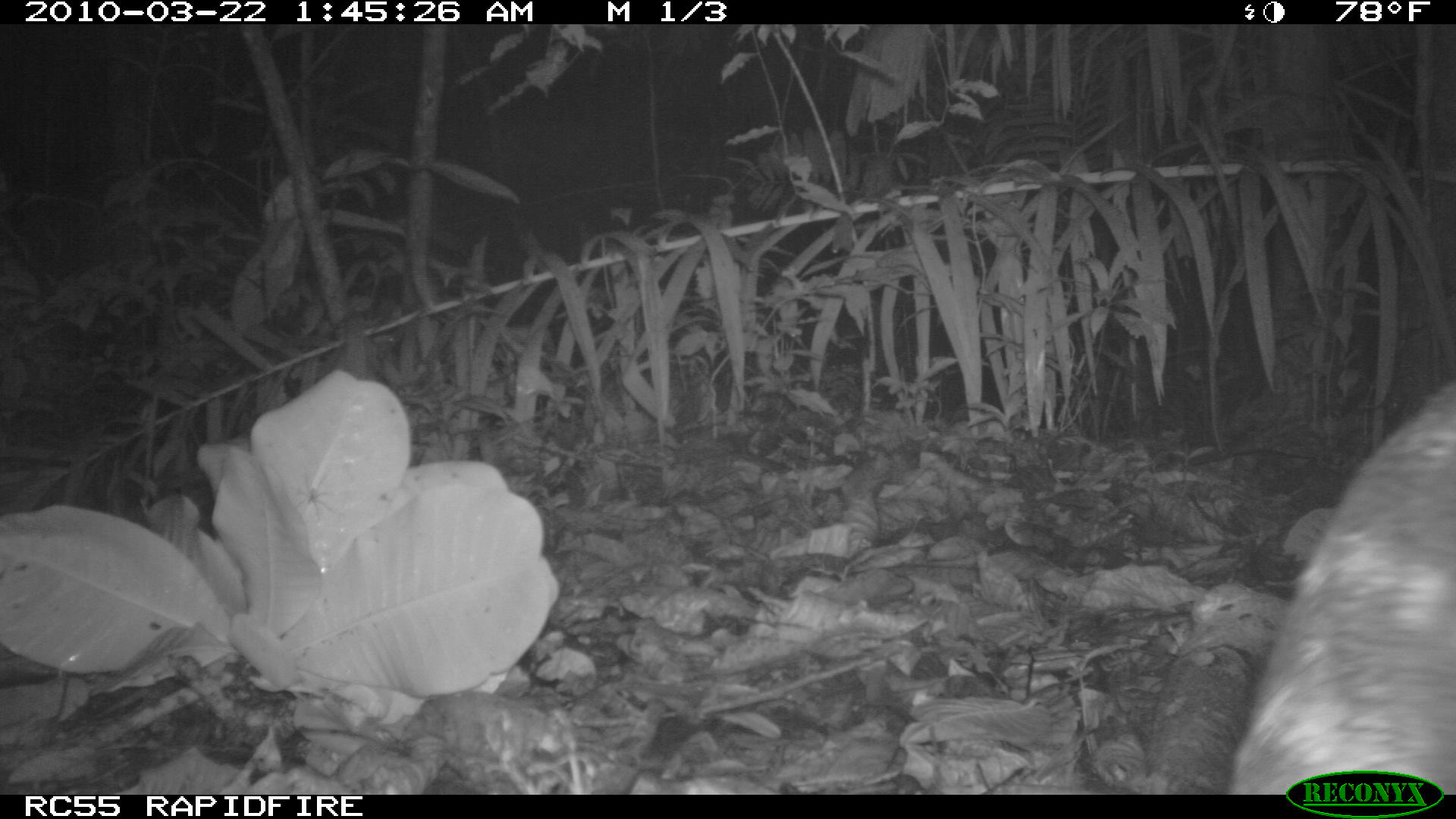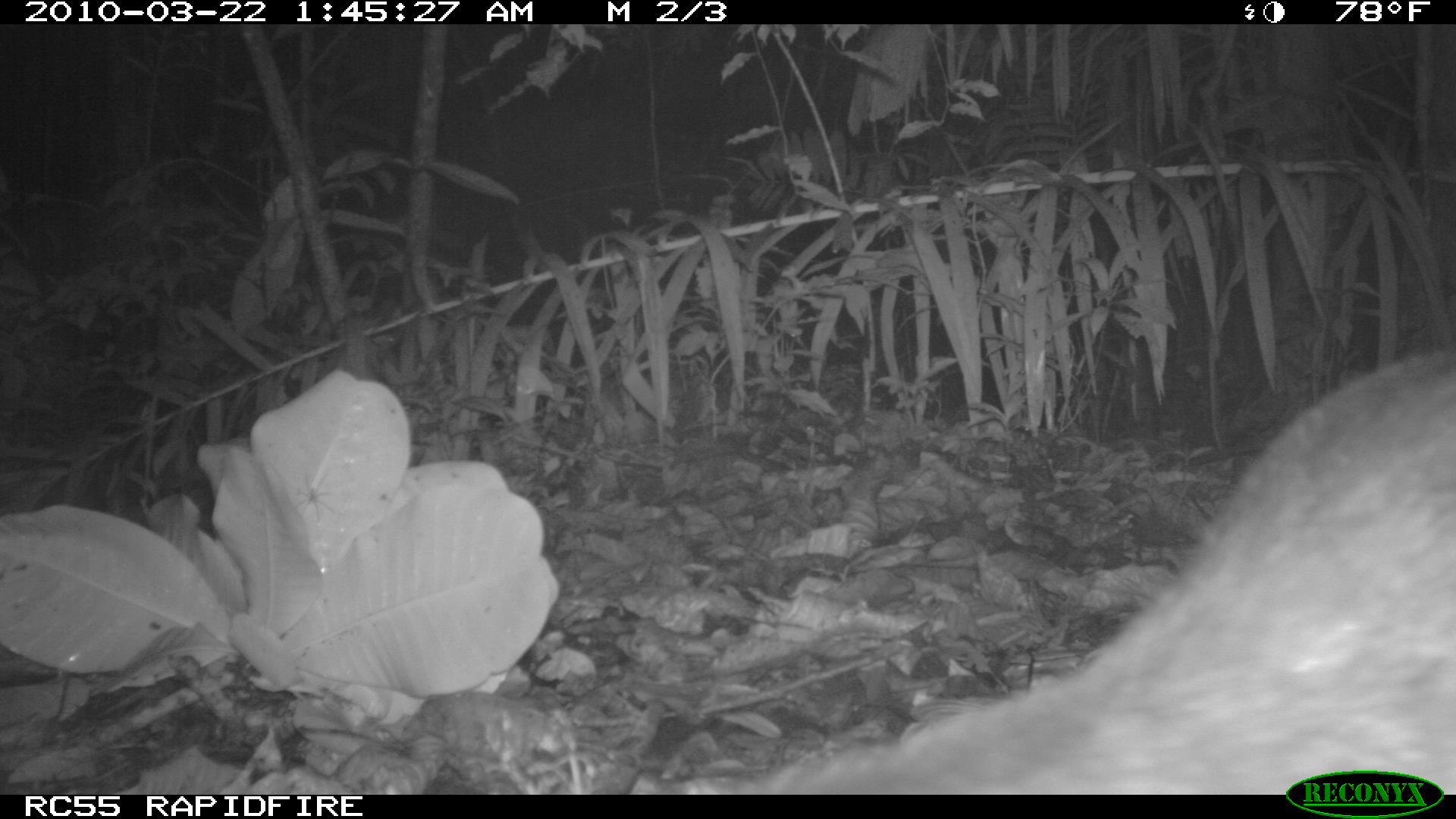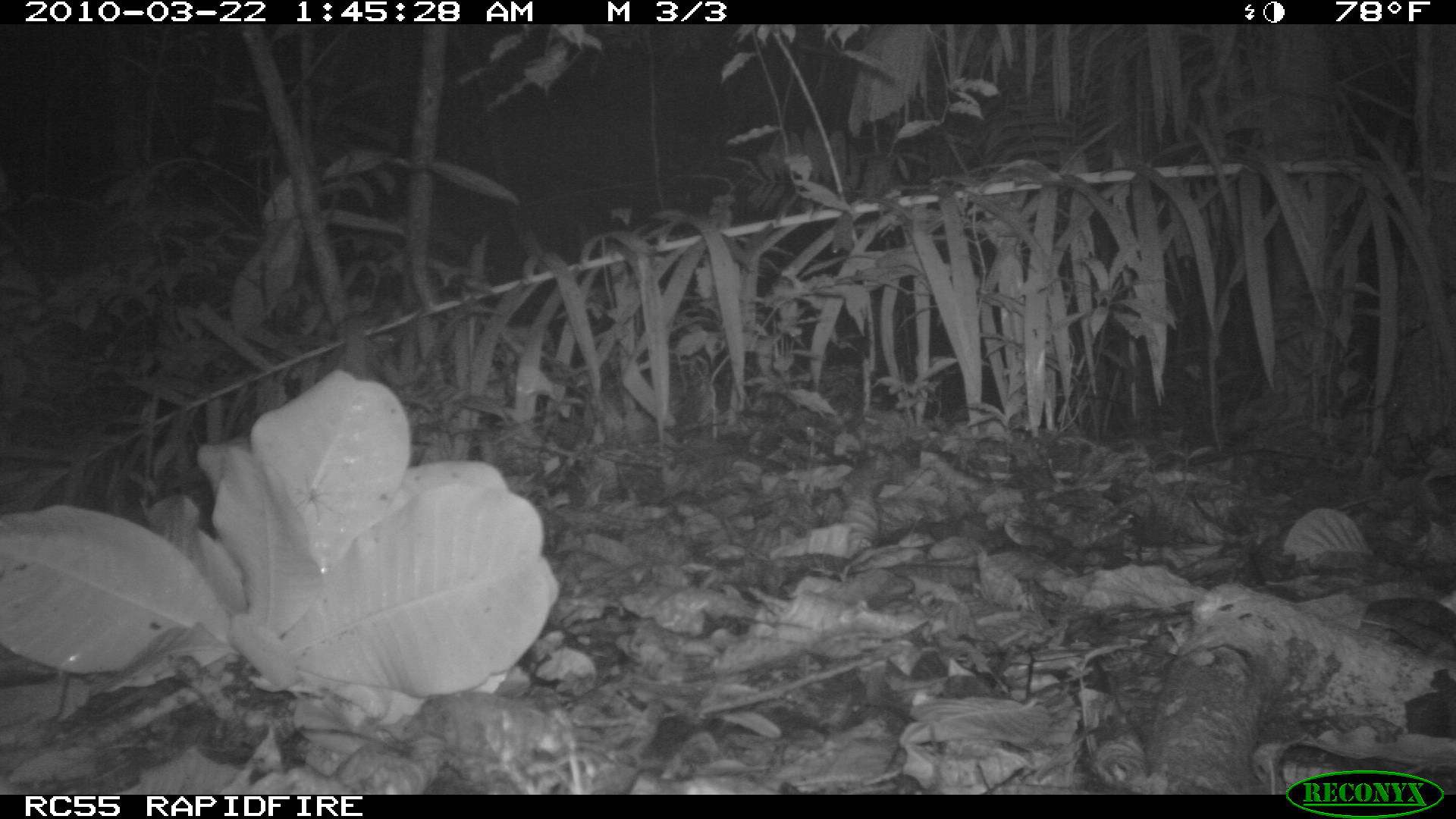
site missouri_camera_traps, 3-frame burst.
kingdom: Animalia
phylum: Chordata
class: Mammalia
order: Rodentia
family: Cuniculidae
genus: Cuniculus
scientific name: Cuniculus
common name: paca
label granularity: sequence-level